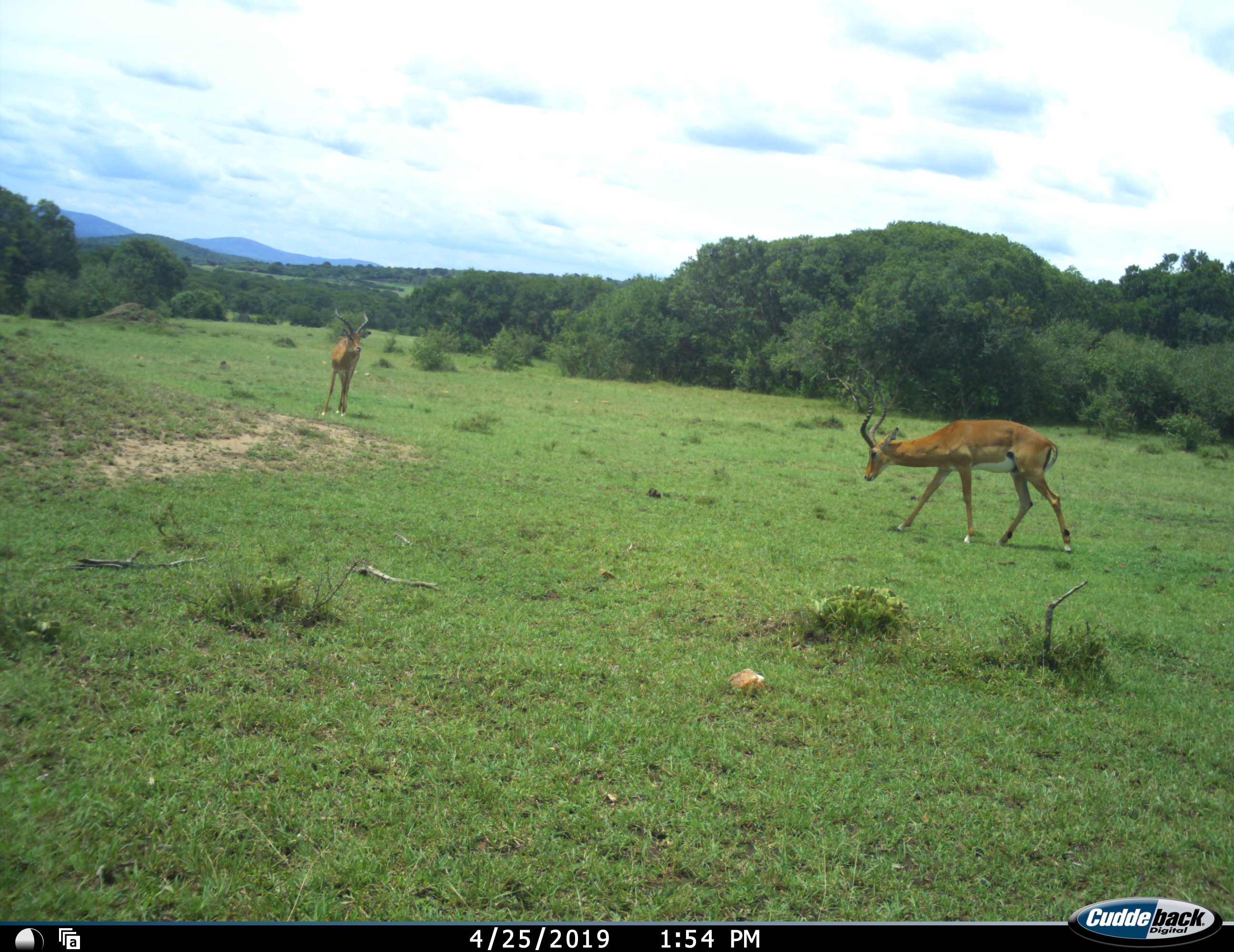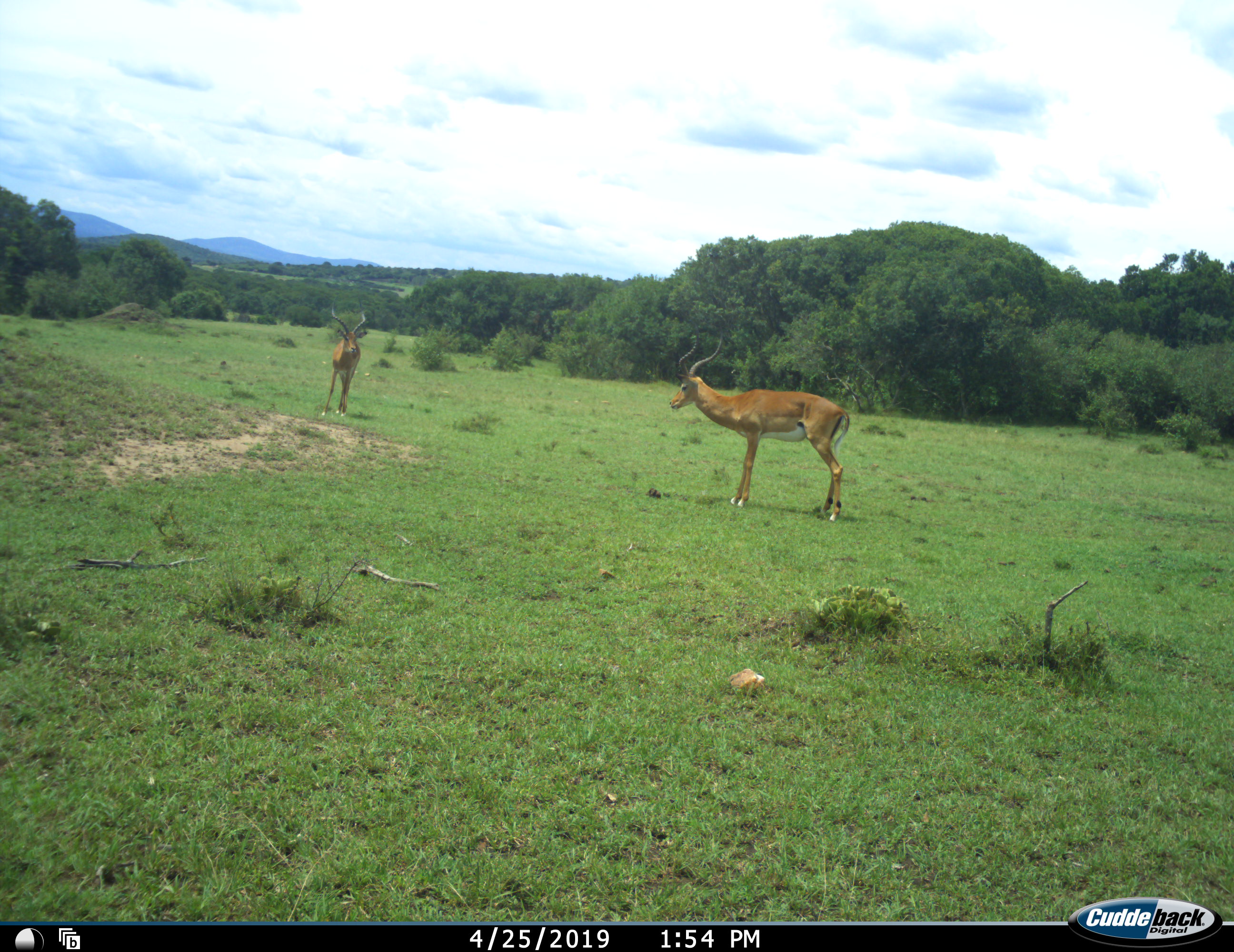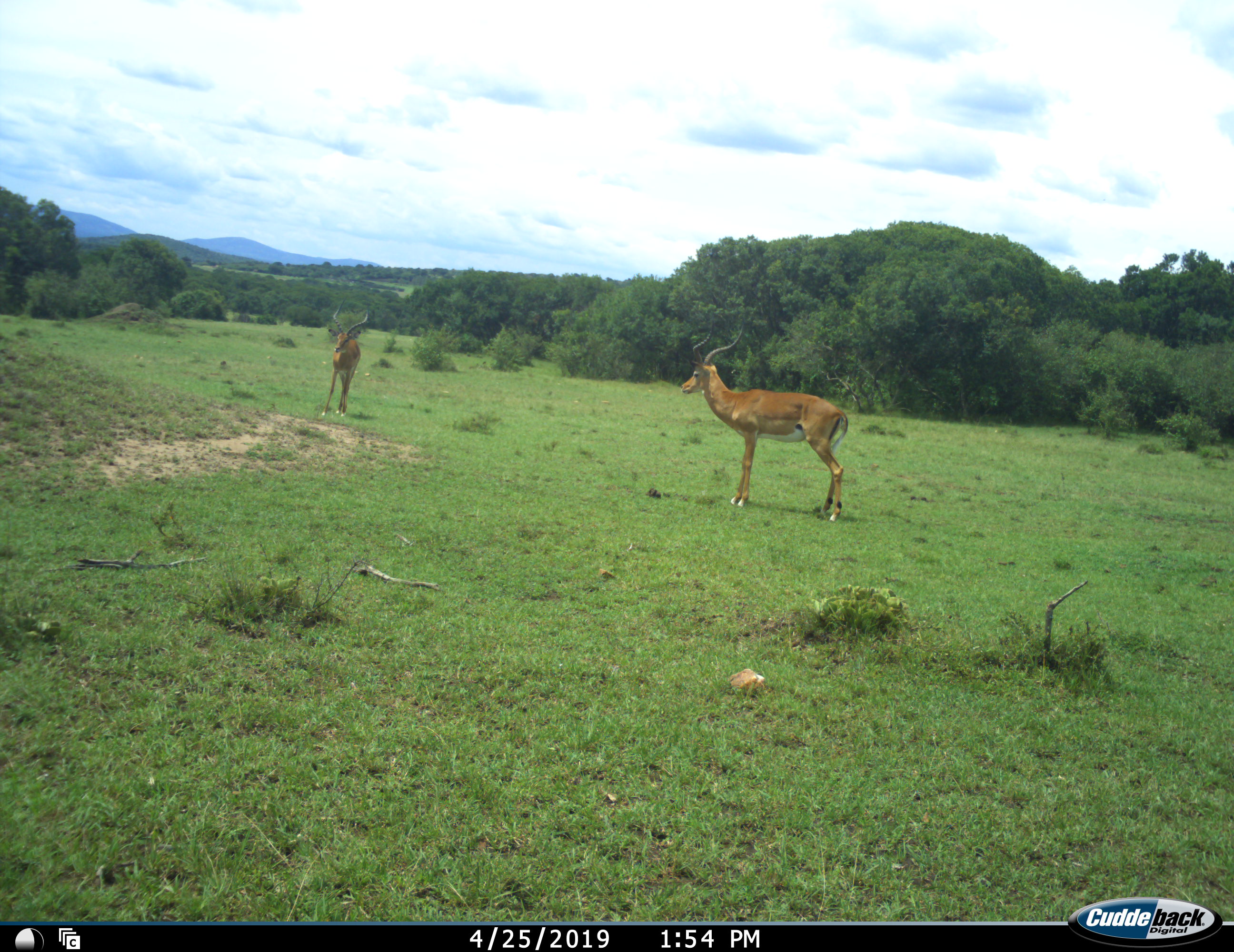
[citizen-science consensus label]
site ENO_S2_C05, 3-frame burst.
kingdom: Animalia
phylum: Chordata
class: Mammalia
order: Artiodactyla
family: Bovidae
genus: Aepyceros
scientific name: Aepyceros melampus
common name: impala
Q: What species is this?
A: Impala (Aepyceros melampus).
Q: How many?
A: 2.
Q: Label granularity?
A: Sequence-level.